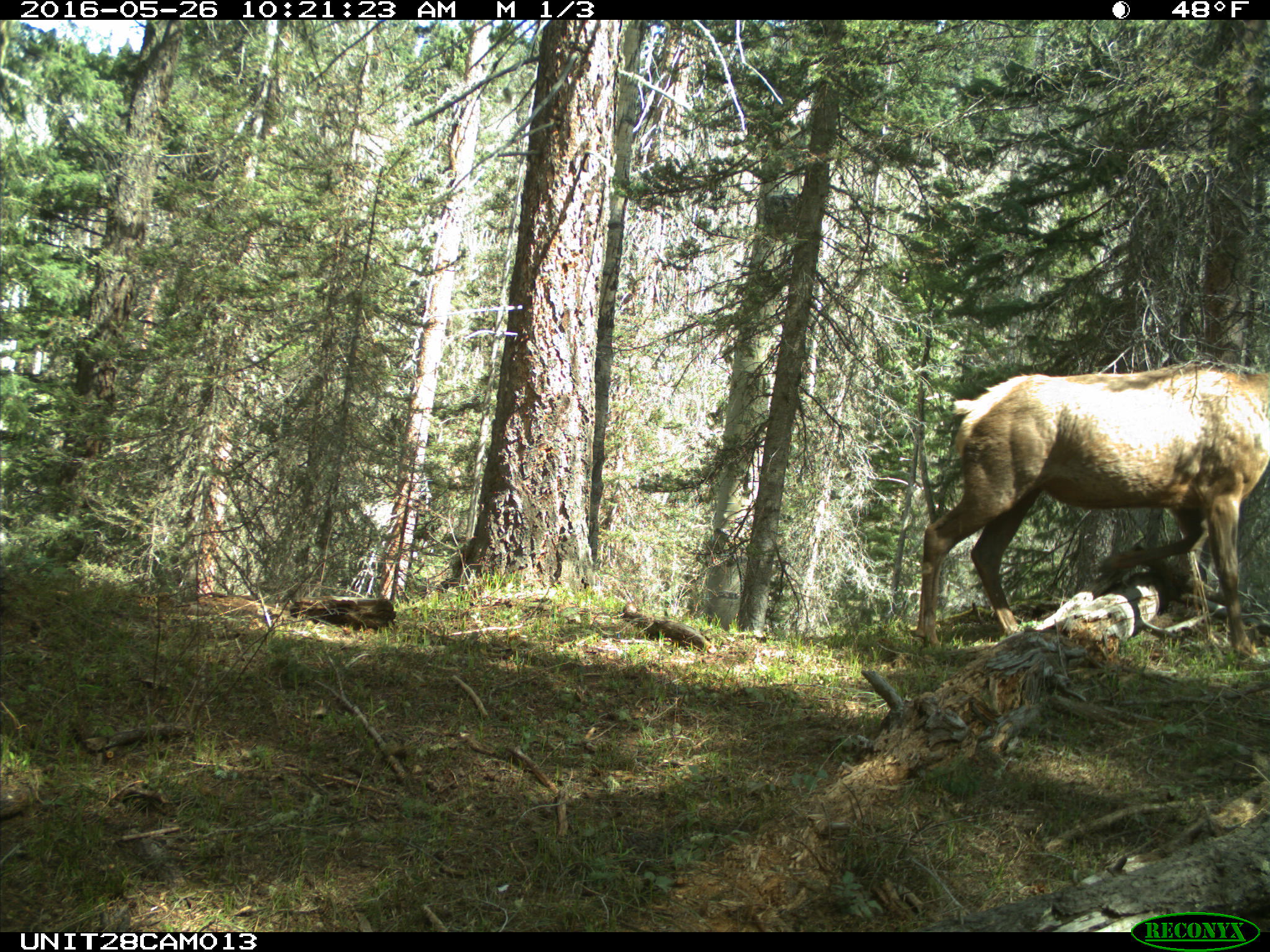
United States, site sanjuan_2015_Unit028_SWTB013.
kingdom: Animalia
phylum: Chordata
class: Mammalia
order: Artiodactyla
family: Cervidae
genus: Cervus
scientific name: Cervus elaphus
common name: red deer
Cervus elaphus (red deer).